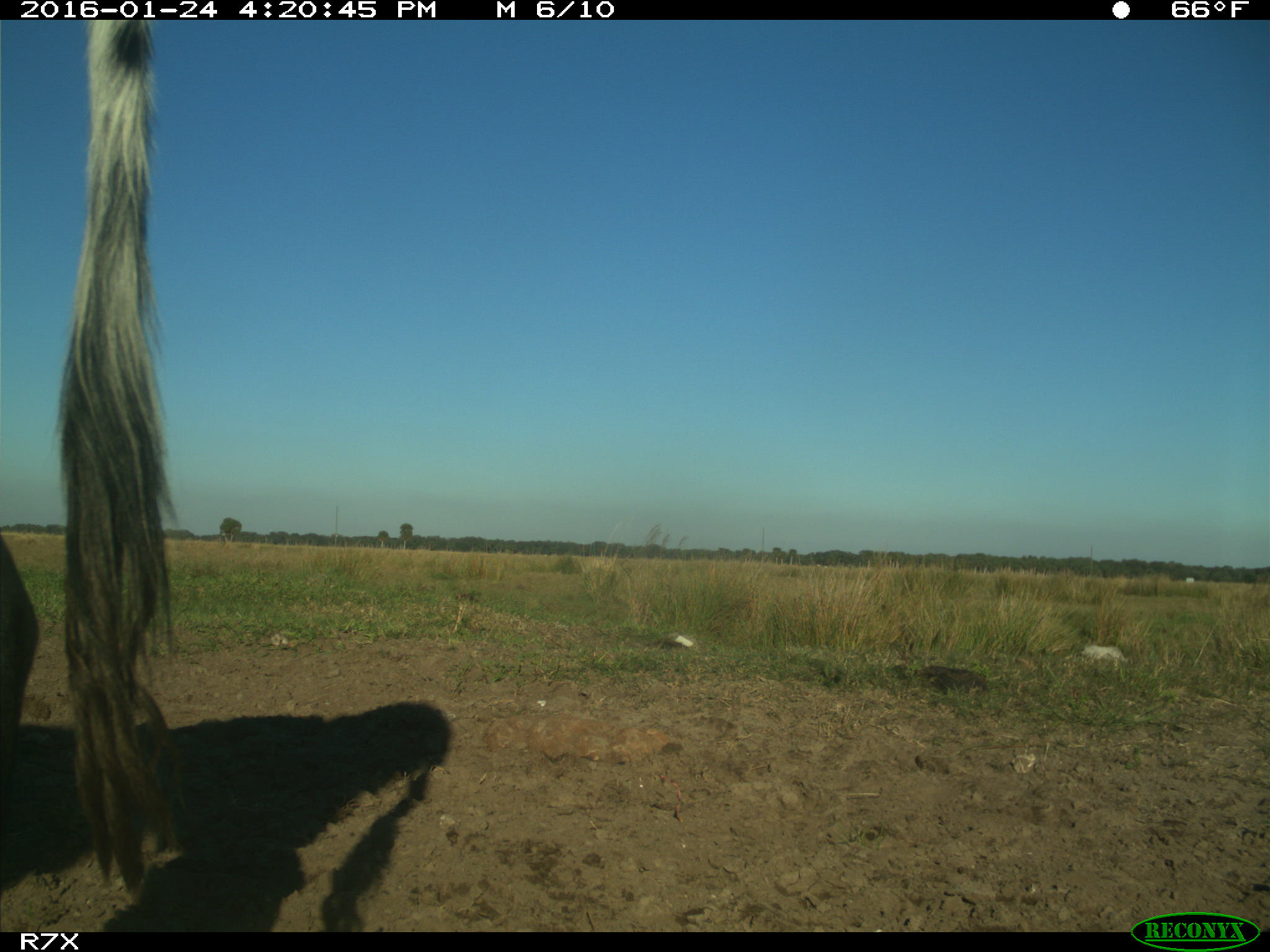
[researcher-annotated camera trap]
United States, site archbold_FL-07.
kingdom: Animalia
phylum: Chordata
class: Mammalia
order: Artiodactyla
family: Bovidae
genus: Bos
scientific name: Bos taurus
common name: domestic cow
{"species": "Bos taurus (domestic cow)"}